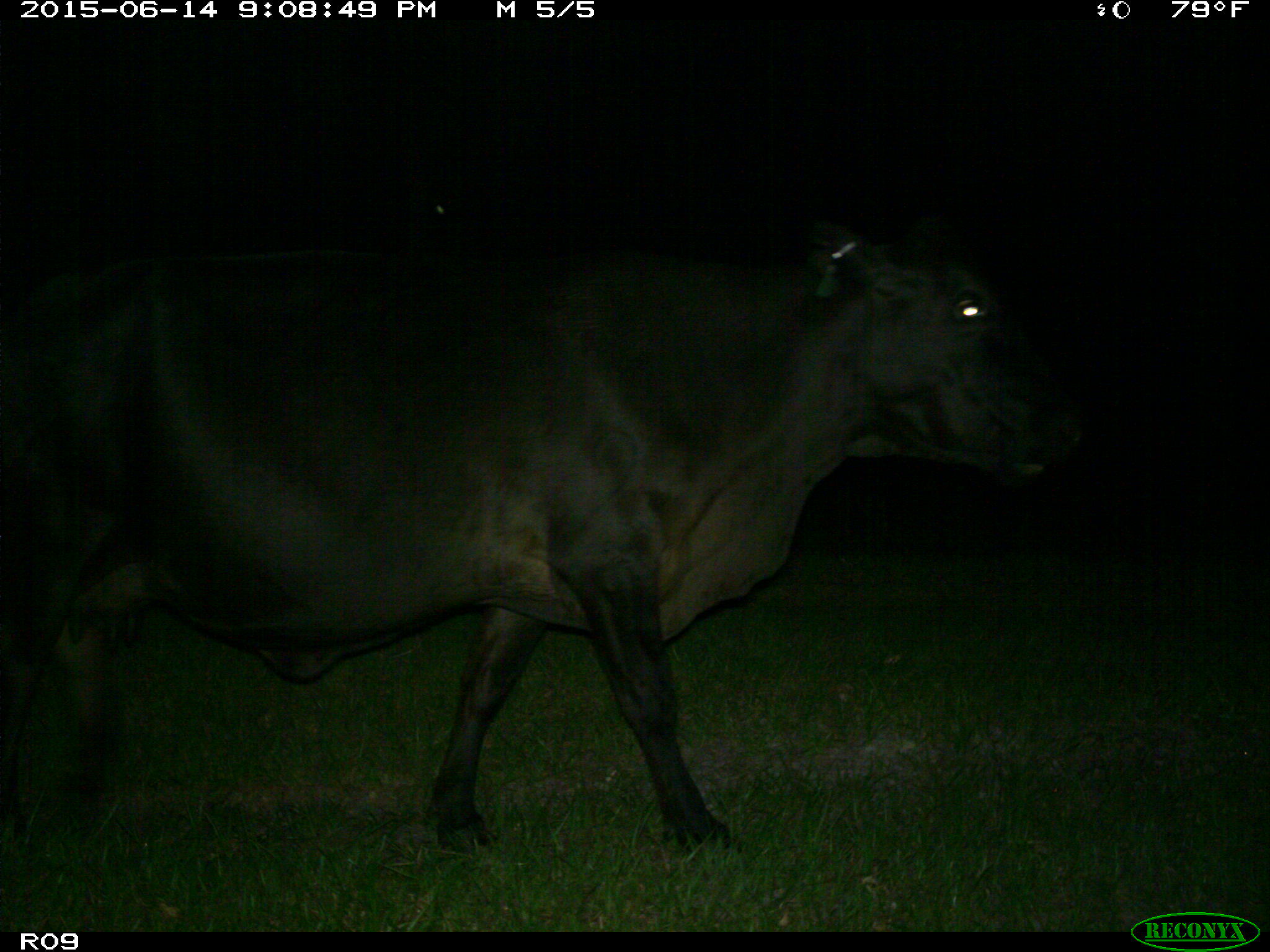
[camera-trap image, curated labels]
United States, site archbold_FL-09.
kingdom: Animalia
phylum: Chordata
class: Mammalia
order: Artiodactyla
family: Bovidae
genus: Bos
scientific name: Bos taurus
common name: domestic cow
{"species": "Bos taurus (domestic cow)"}